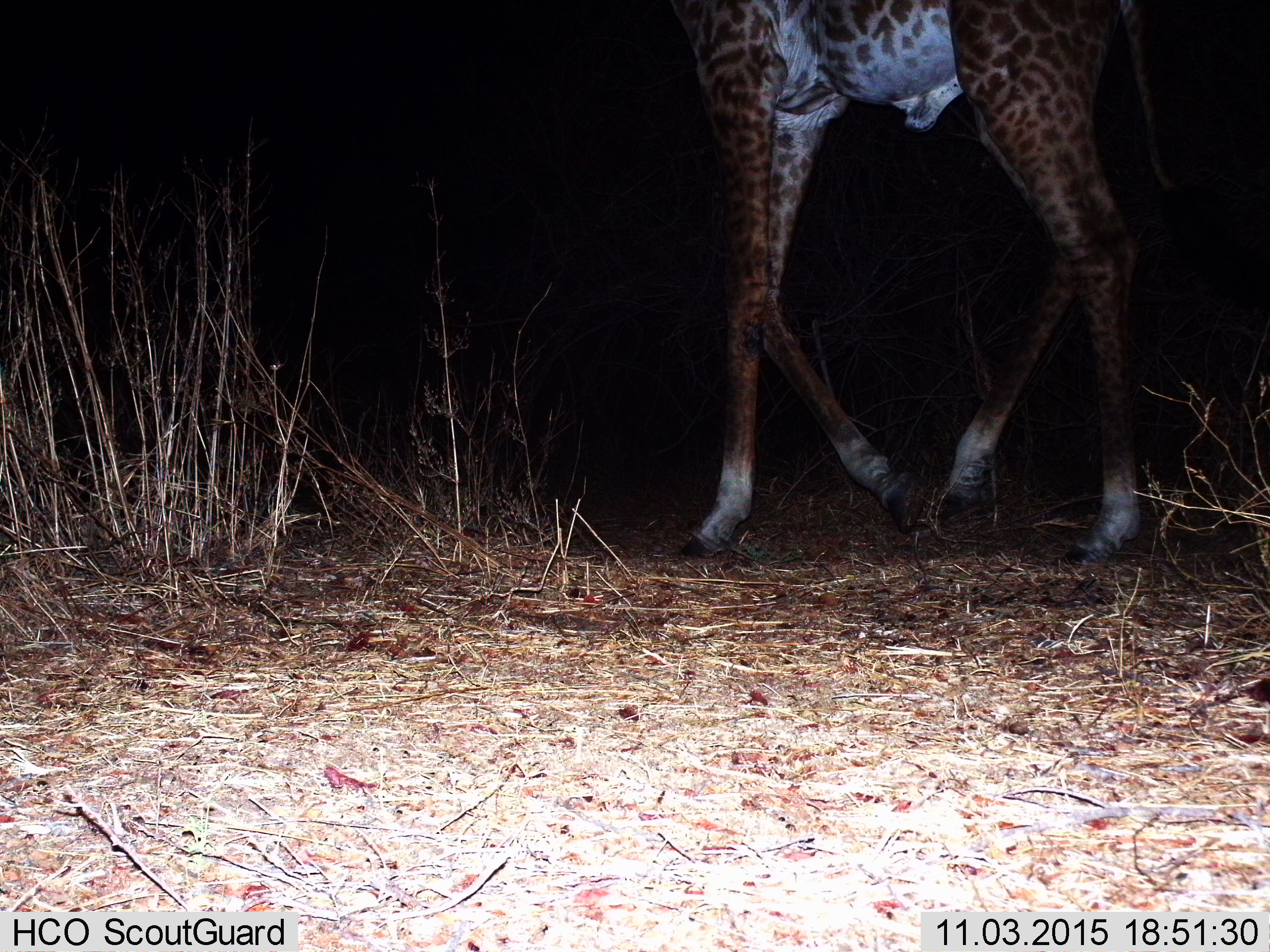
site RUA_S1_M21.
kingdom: Animalia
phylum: Chordata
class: Mammalia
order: Artiodactyla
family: Giraffidae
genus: Giraffa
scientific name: Giraffa camelopardalis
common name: giraffe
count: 1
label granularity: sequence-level